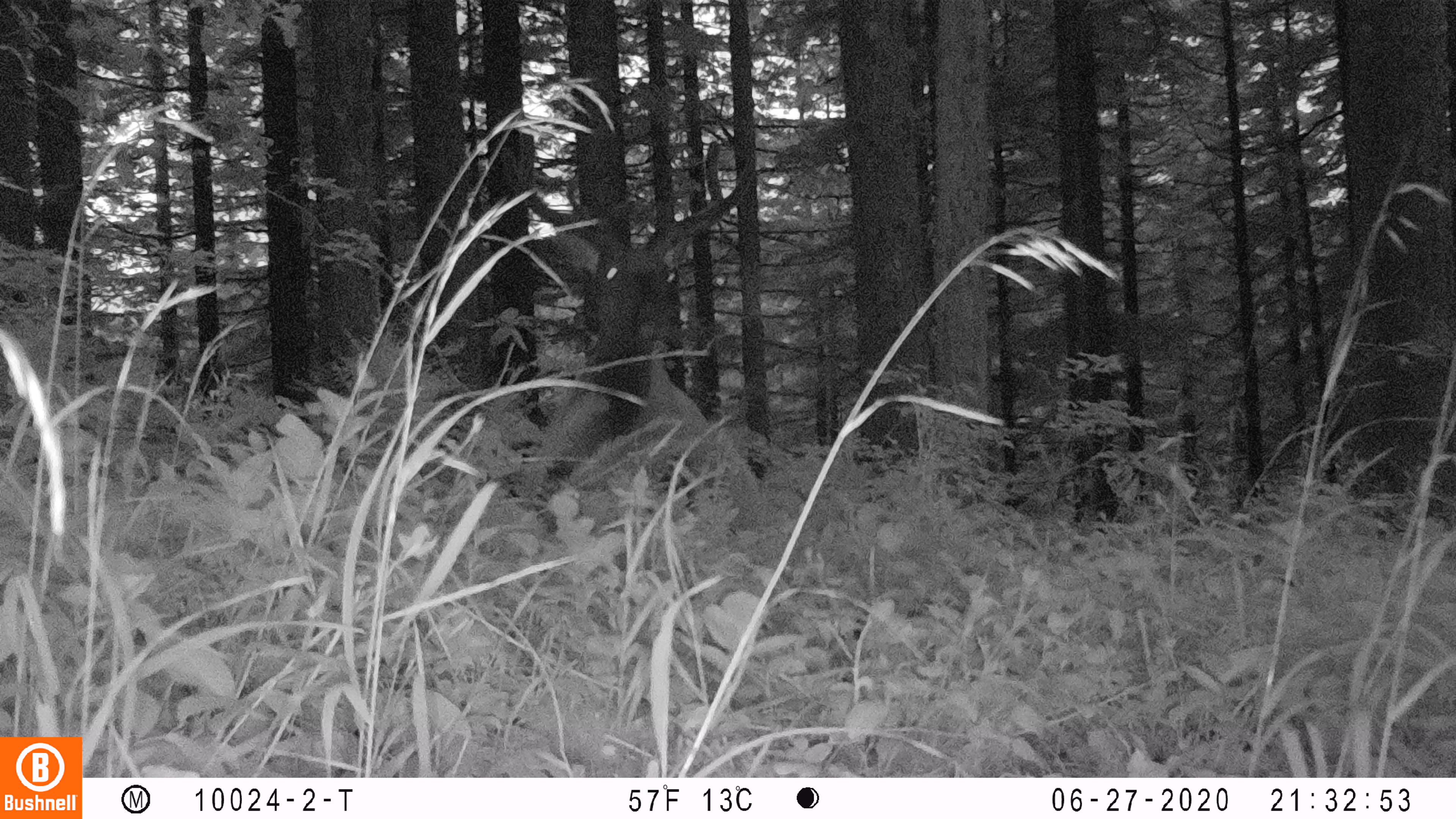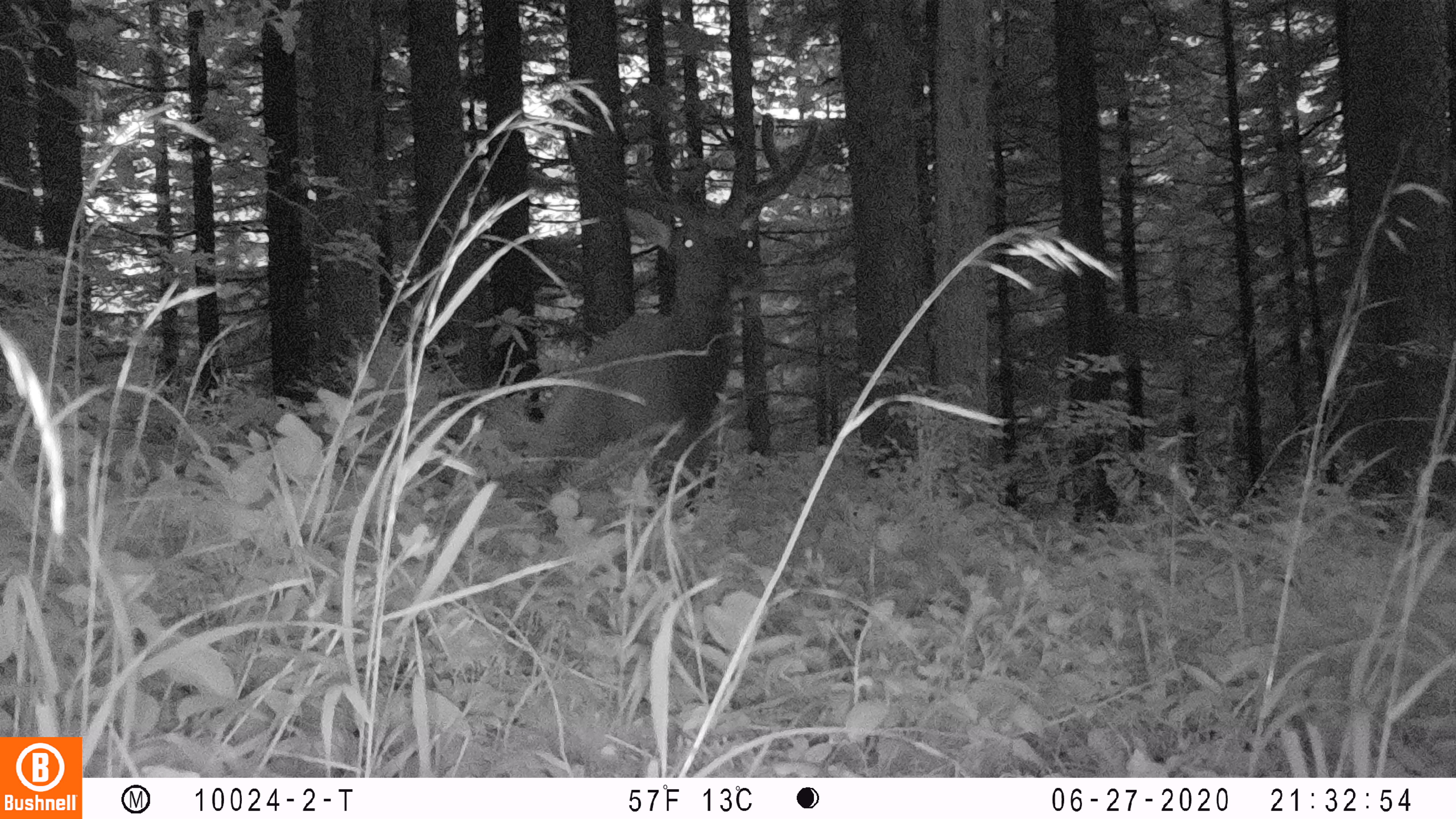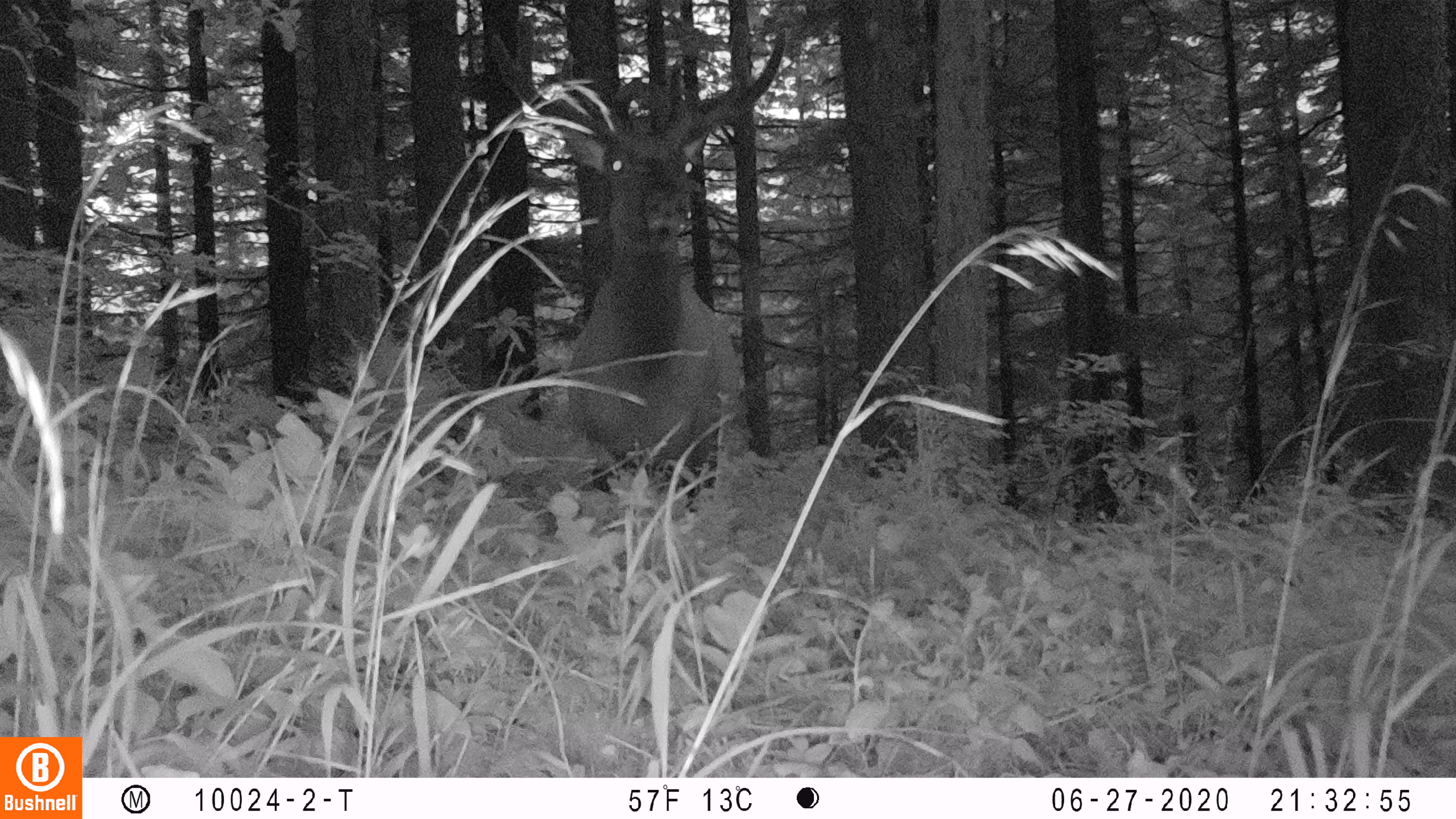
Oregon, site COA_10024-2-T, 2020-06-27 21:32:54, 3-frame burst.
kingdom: Animalia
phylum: Chordata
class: Mammalia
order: Artiodactyla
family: Cervidae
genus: Cervus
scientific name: Cervus canadensis roosevelti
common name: roosevelt elk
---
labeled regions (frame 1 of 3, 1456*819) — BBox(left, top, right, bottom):
roosevelt elk: BBox(484, 124, 767, 518)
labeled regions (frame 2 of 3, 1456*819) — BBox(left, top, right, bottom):
roosevelt elk: BBox(522, 97, 831, 482)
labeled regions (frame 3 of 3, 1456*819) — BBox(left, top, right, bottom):
roosevelt elk: BBox(474, 10, 795, 484)